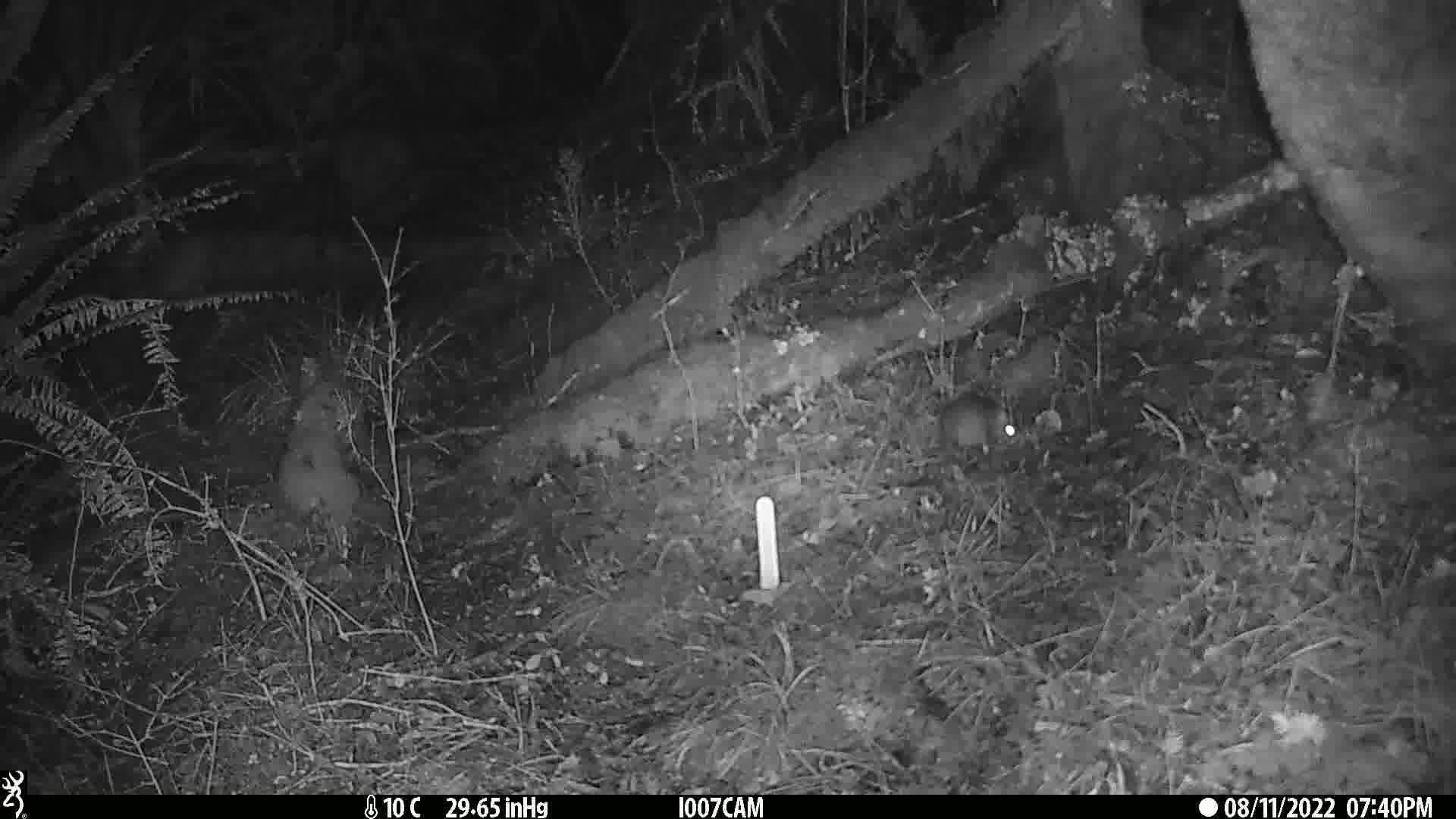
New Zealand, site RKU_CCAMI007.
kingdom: Animalia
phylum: Chordata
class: Mammalia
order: Rodentia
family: Muridae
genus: Rattus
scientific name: Rattus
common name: rat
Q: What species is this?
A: Rat (Rattus).